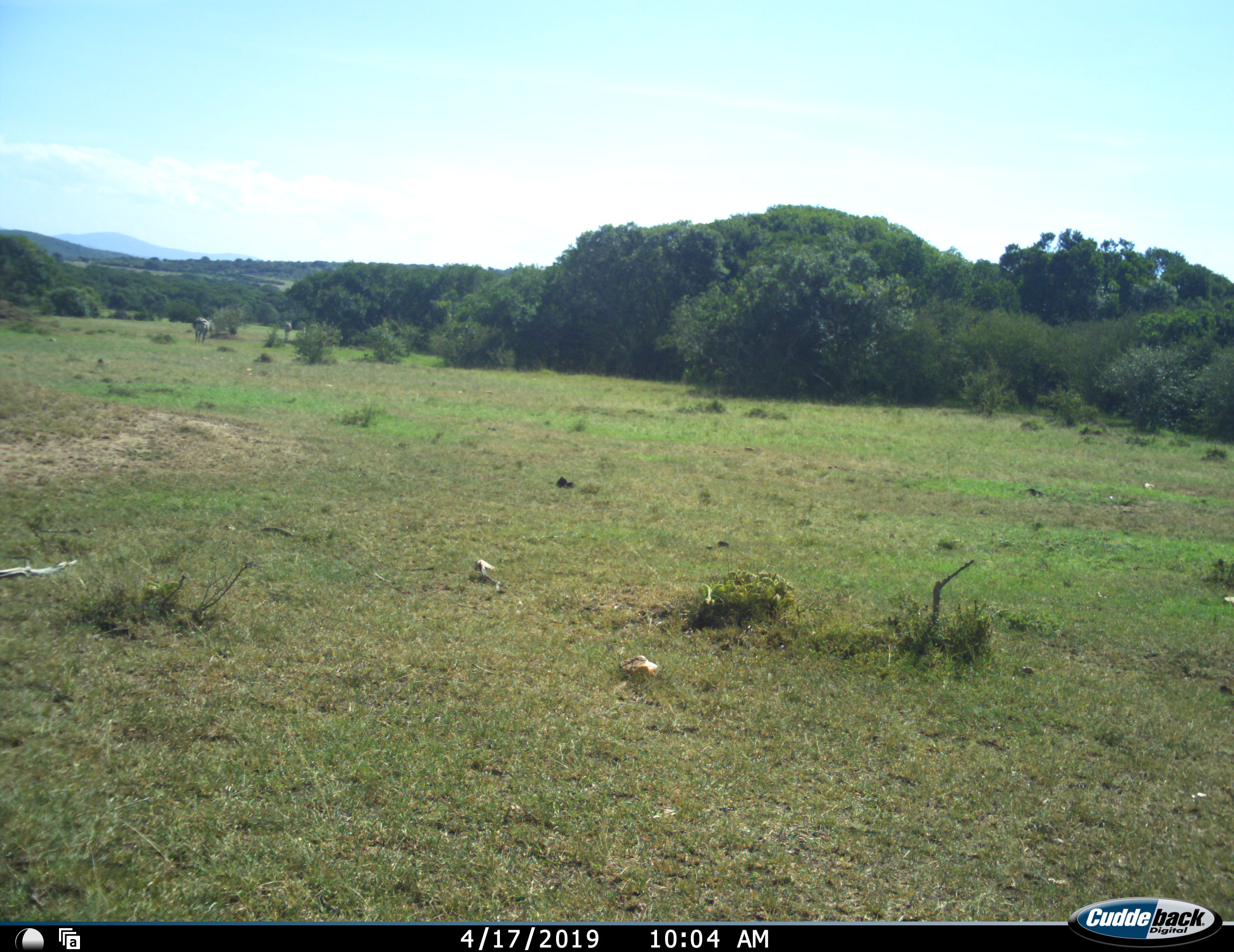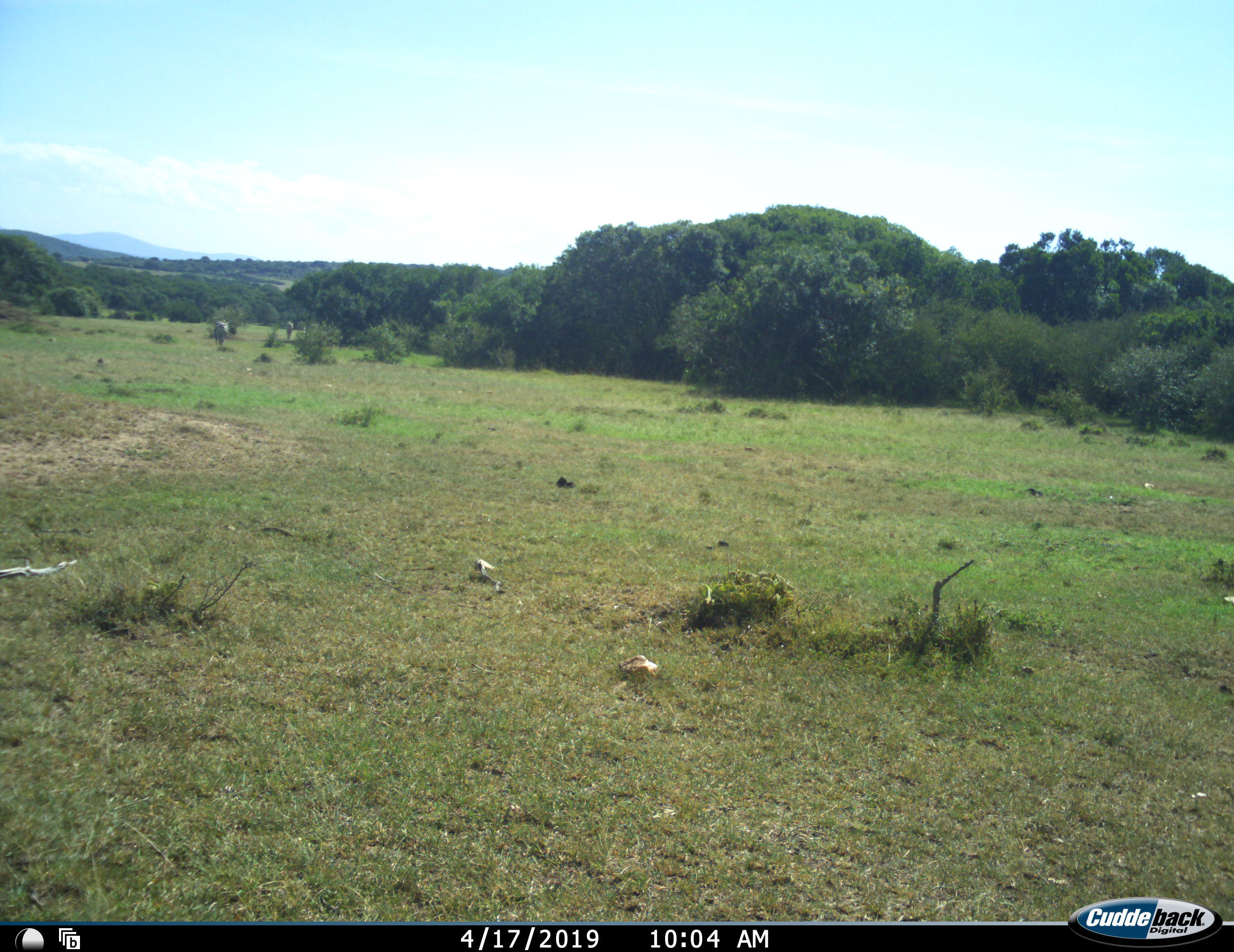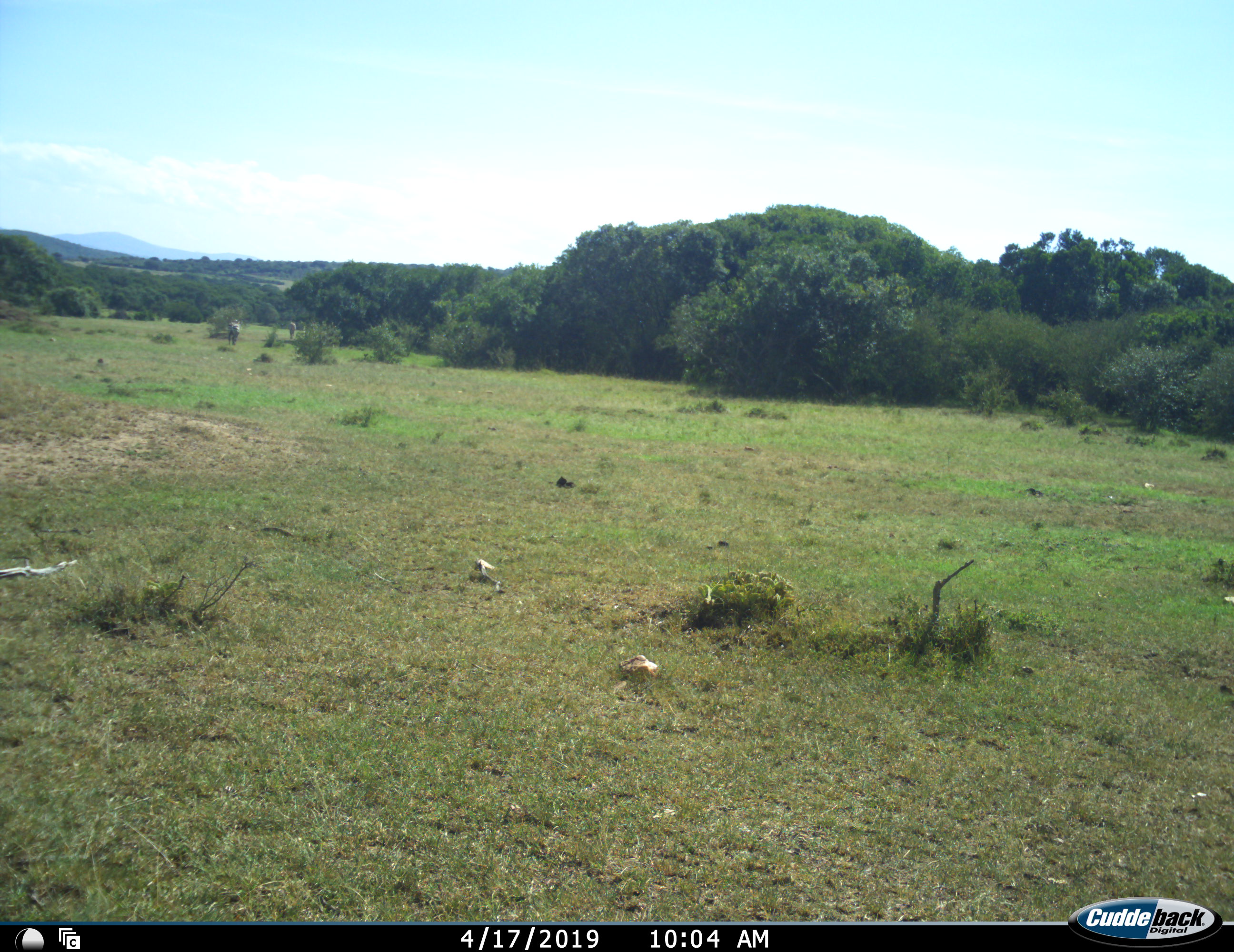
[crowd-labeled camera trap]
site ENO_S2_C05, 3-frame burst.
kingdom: Animalia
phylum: Chordata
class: Mammalia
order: Perissodactyla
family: Equidae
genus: Equus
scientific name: Equus quagga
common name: plains zebra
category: zebraplains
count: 2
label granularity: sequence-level